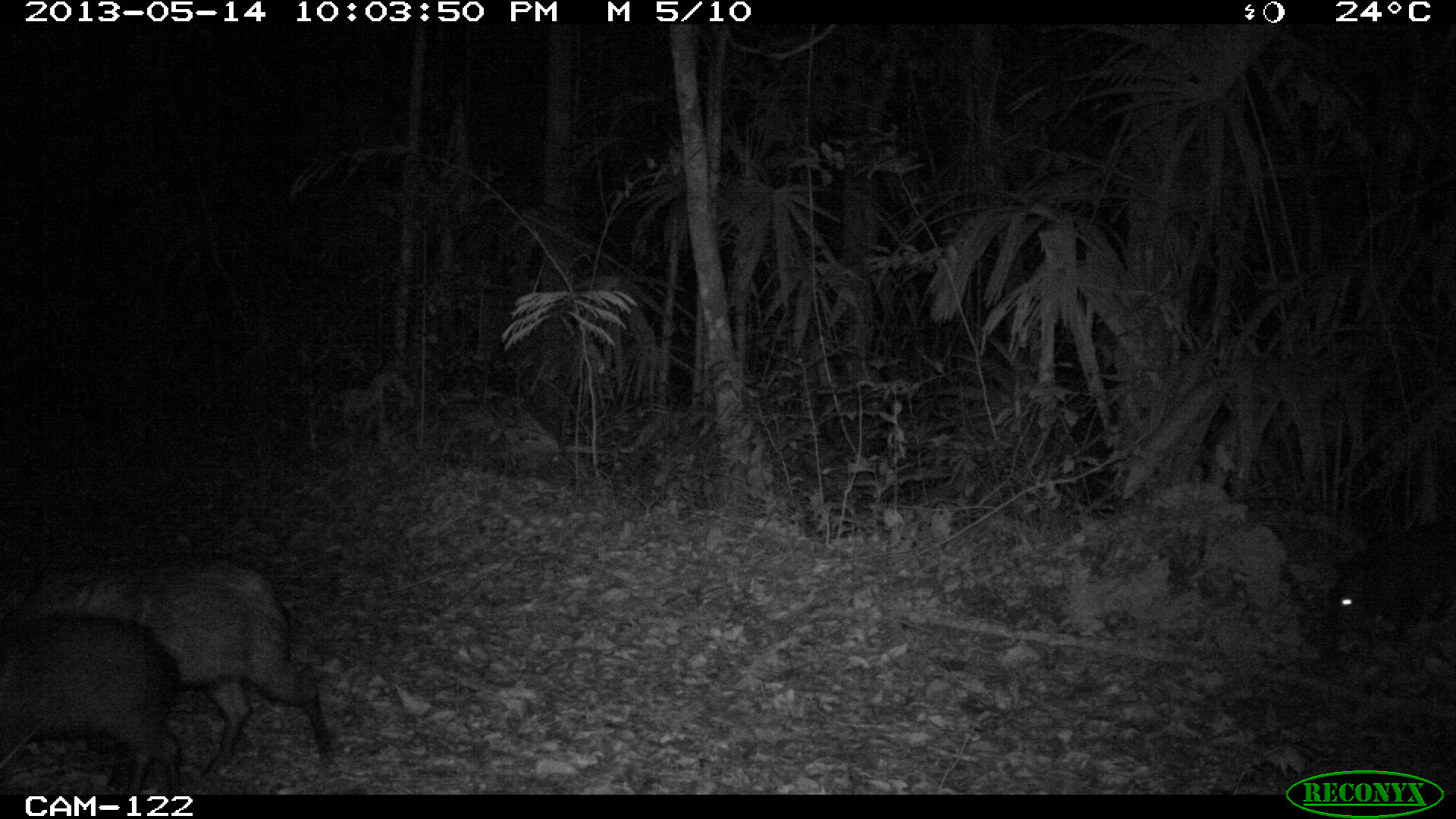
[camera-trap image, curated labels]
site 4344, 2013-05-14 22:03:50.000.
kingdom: Animalia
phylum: Chordata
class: Mammalia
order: Artiodactyla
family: Tayassuidae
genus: Pecari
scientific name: Pecari tajacu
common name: collared peccary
Pecari tajacu (collared peccary), count 9.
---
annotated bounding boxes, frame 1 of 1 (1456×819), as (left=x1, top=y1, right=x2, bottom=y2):
pecari tajacu: (left=2, top=560, right=339, bottom=780); (left=0, top=616, right=187, bottom=797); (left=1323, top=517, right=1456, bottom=645)